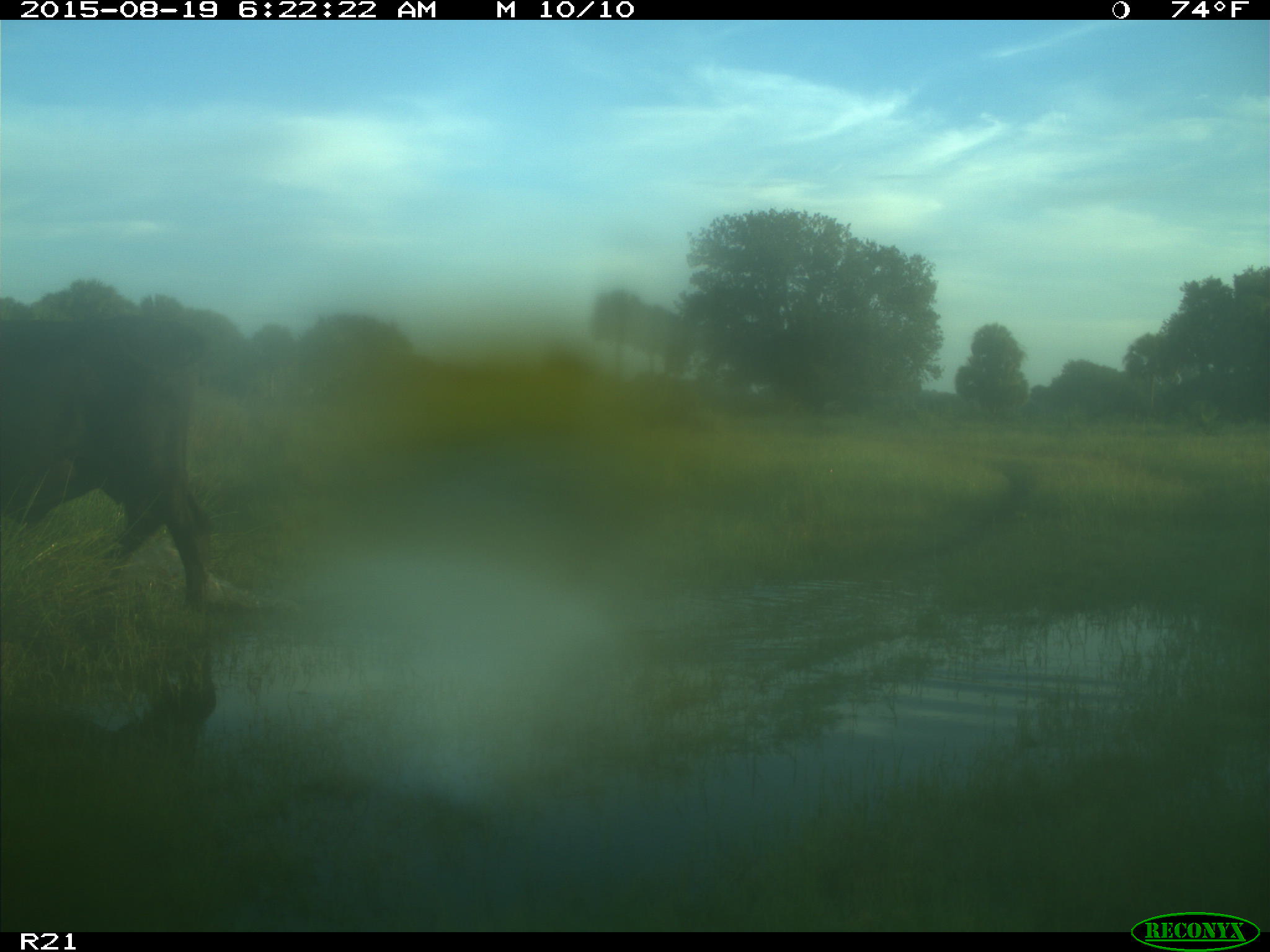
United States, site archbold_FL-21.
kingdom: Animalia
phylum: Chordata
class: Mammalia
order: Artiodactyla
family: Bovidae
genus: Bos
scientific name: Bos taurus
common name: domestic cow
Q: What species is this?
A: Bos taurus (domestic cow).